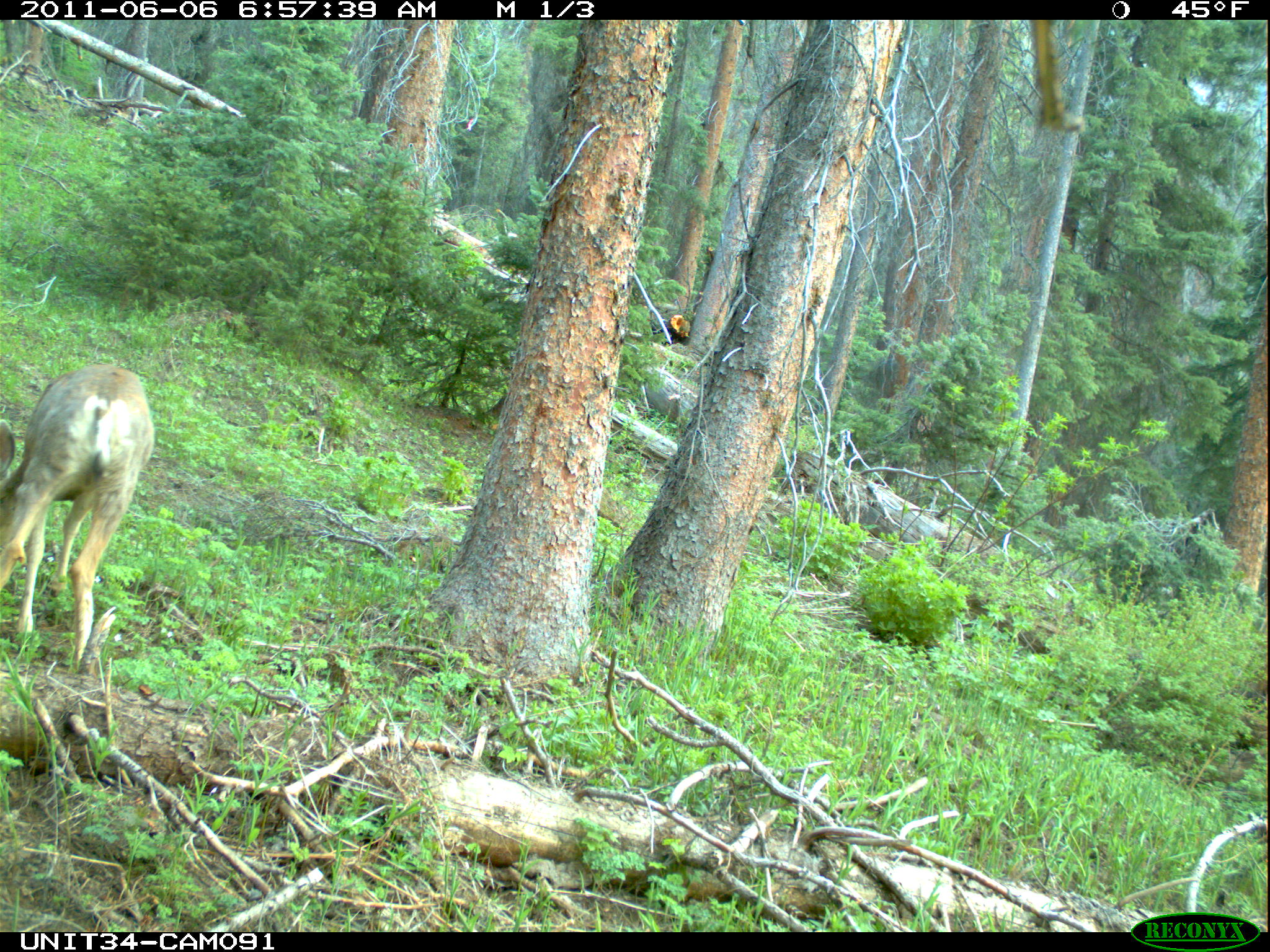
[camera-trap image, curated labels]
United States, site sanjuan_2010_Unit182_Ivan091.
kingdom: Animalia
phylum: Chordata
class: Mammalia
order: Artiodactyla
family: Cervidae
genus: Odocoileus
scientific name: Odocoileus hemionus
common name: mule deer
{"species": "Odocoileus hemionus (mule deer)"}